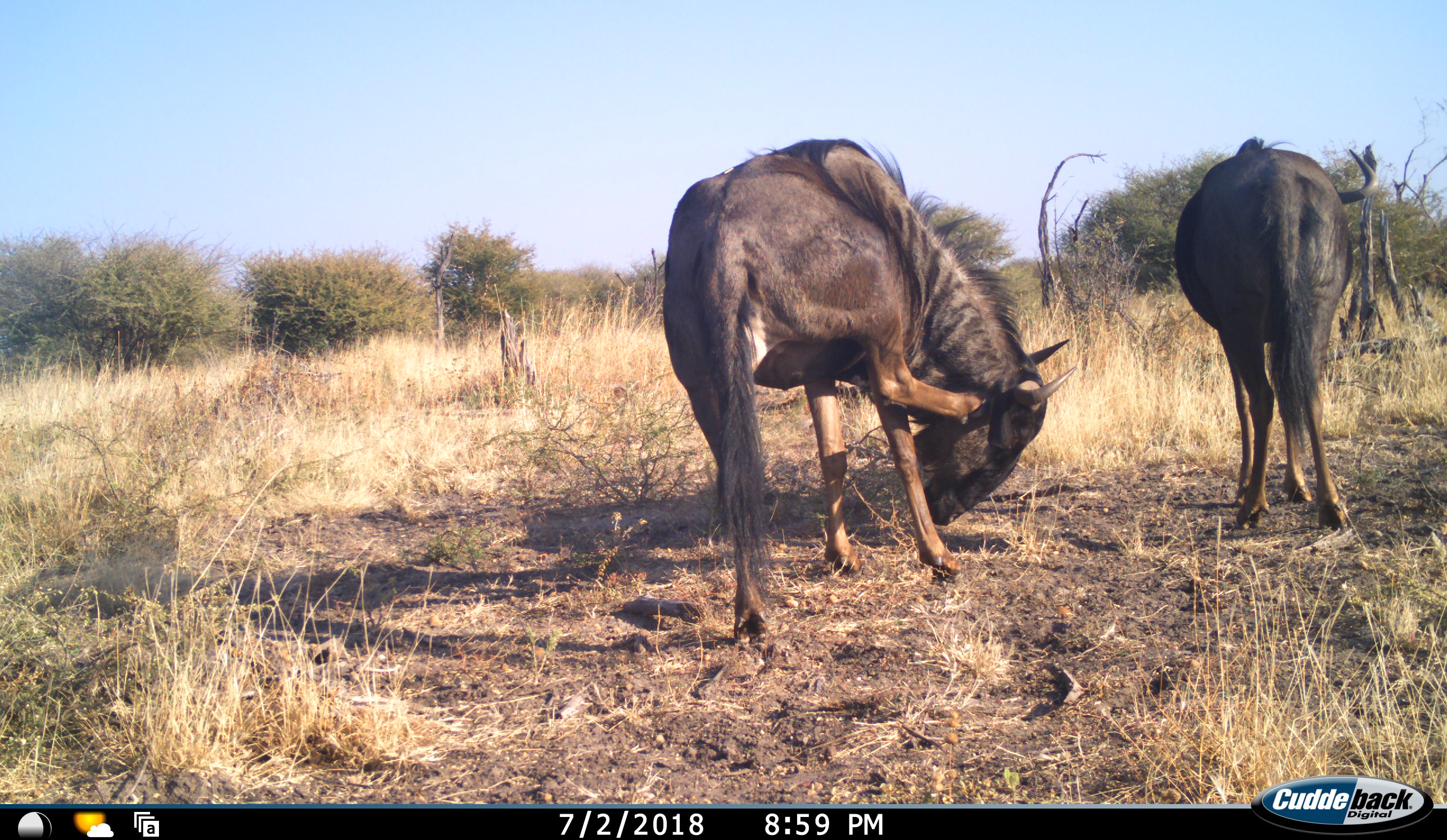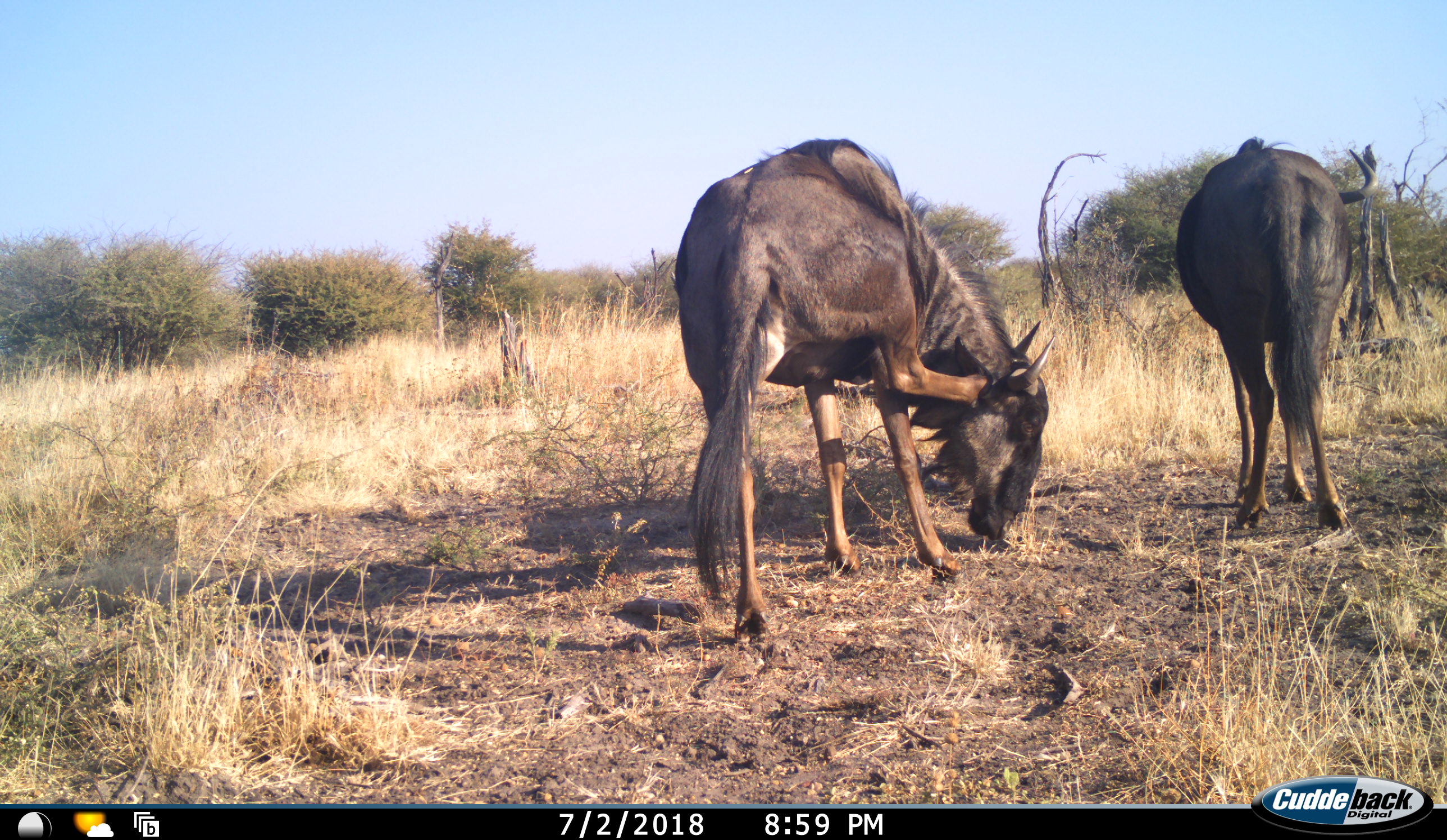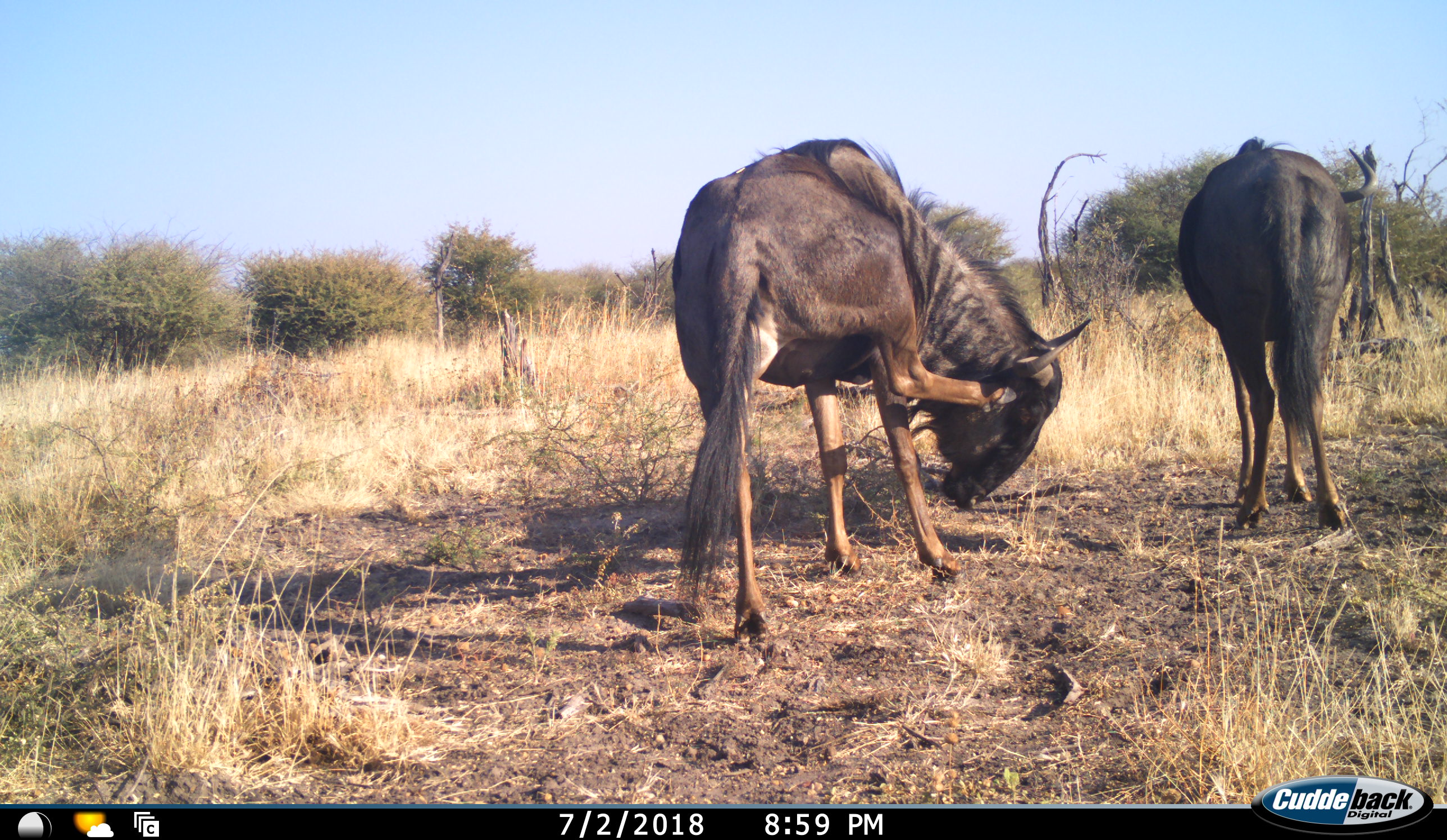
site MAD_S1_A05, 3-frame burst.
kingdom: Animalia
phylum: Chordata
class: Mammalia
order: Artiodactyla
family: Bovidae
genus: Connochaetes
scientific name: Connochaetes taurinus taurinus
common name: blue wildebeest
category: wildebeestblue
Wildebeestblue (blue wildebeest) (Connochaetes taurinus taurinus), count 2. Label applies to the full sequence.